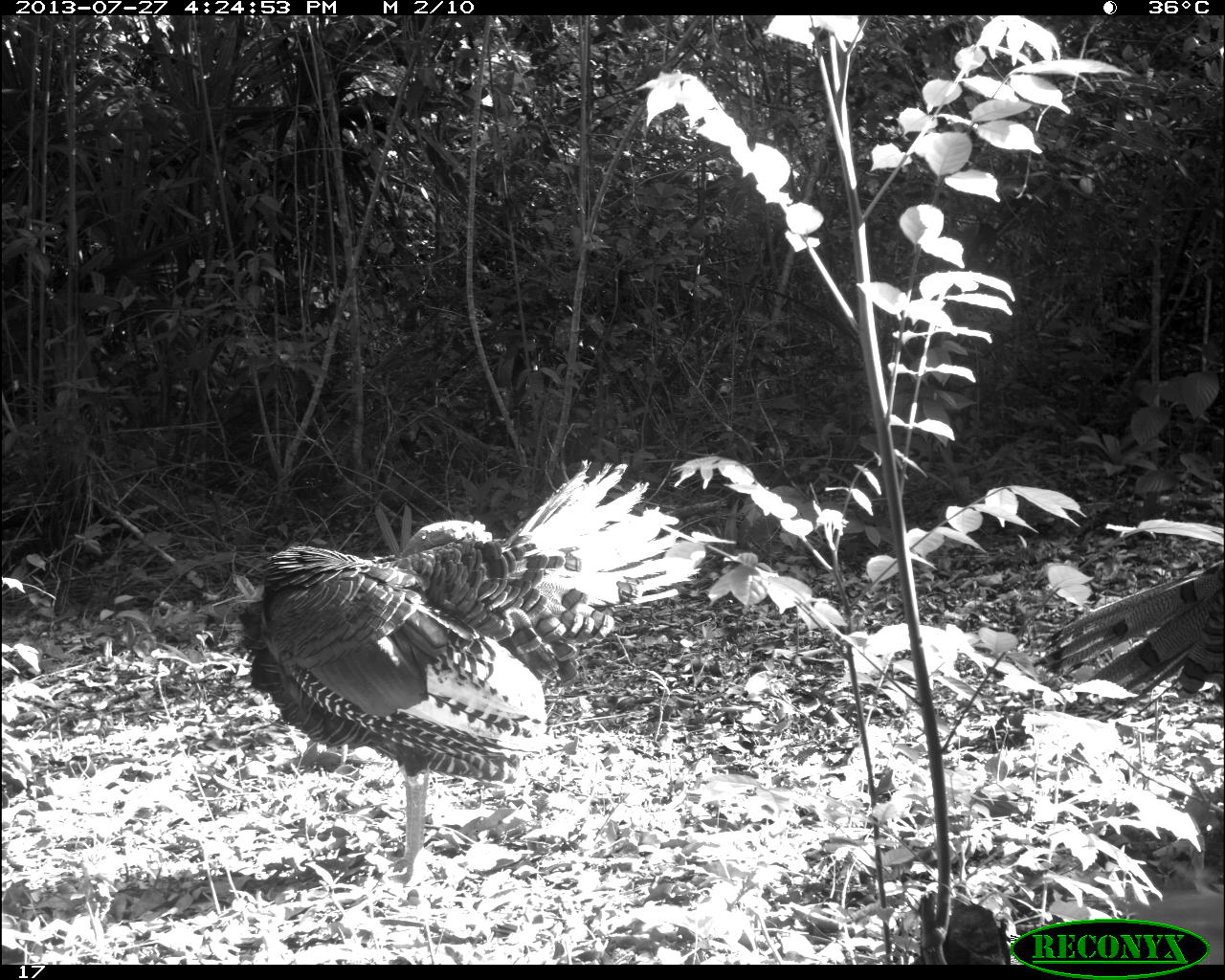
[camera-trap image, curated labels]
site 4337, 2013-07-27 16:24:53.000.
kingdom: Animalia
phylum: Chordata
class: Aves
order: Galliformes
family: Phasianidae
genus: Meleagris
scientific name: Meleagris ocellata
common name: ocellated turkey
Meleagris ocellata (ocellated turkey), count 2, sex male.